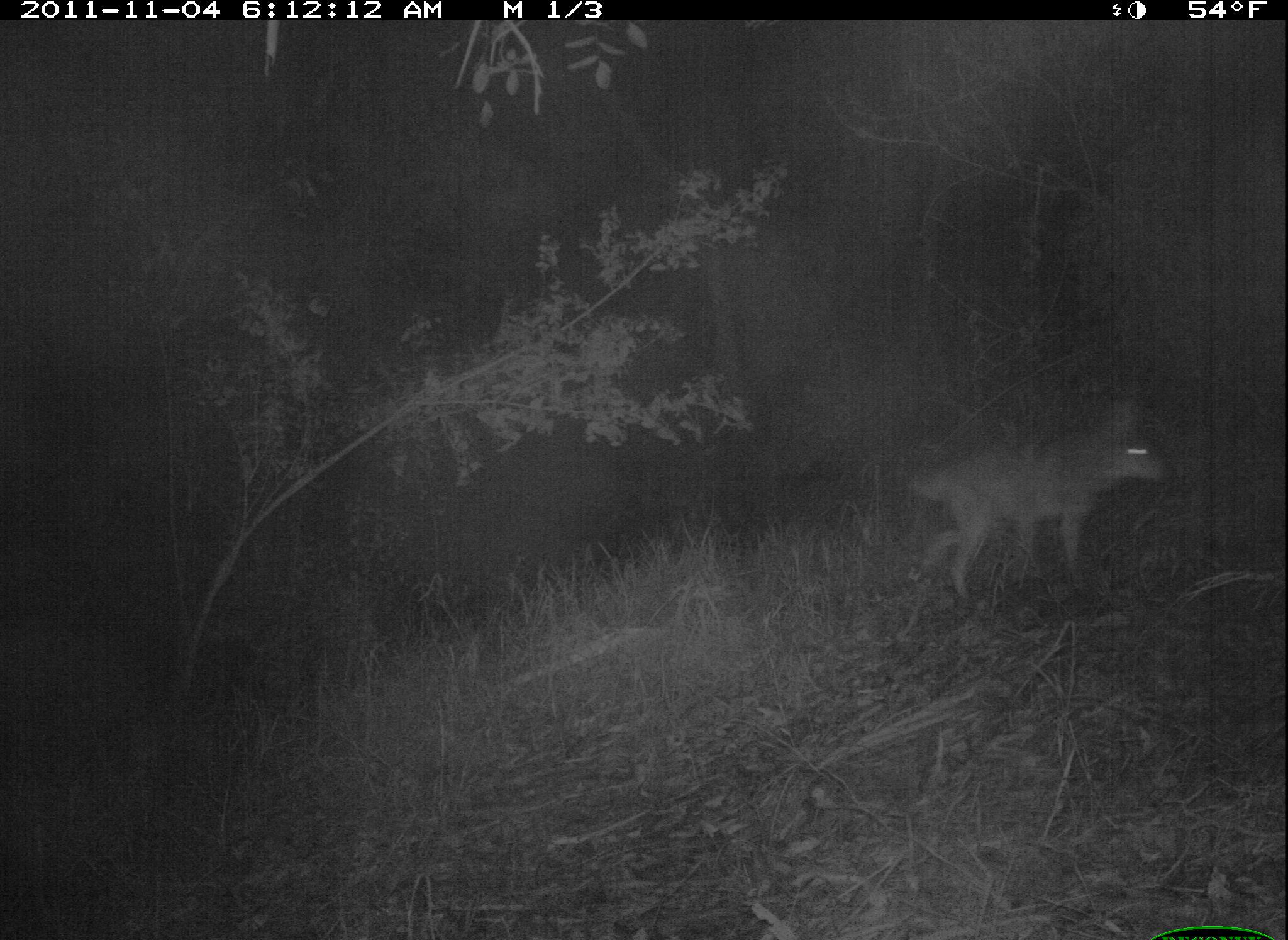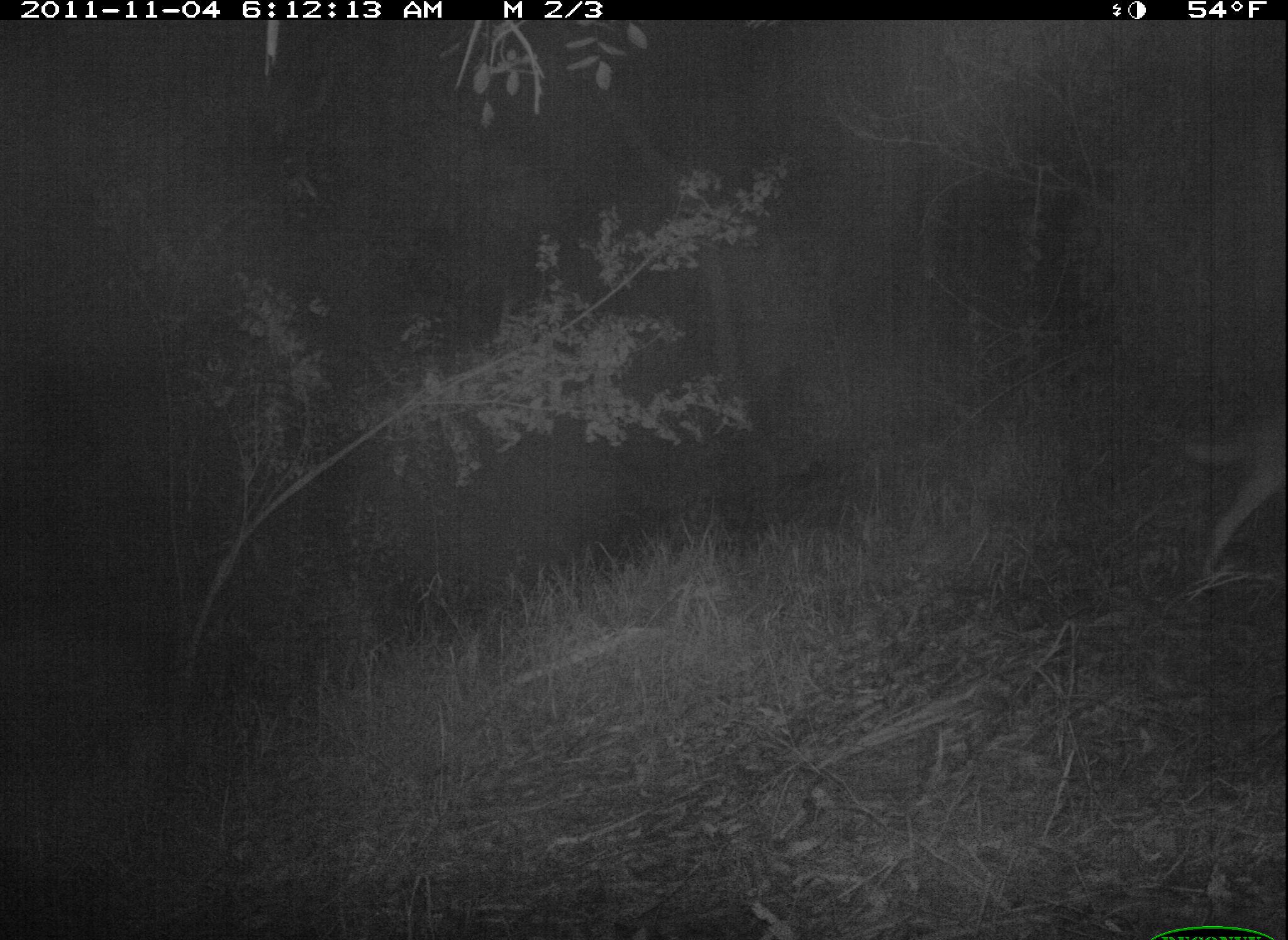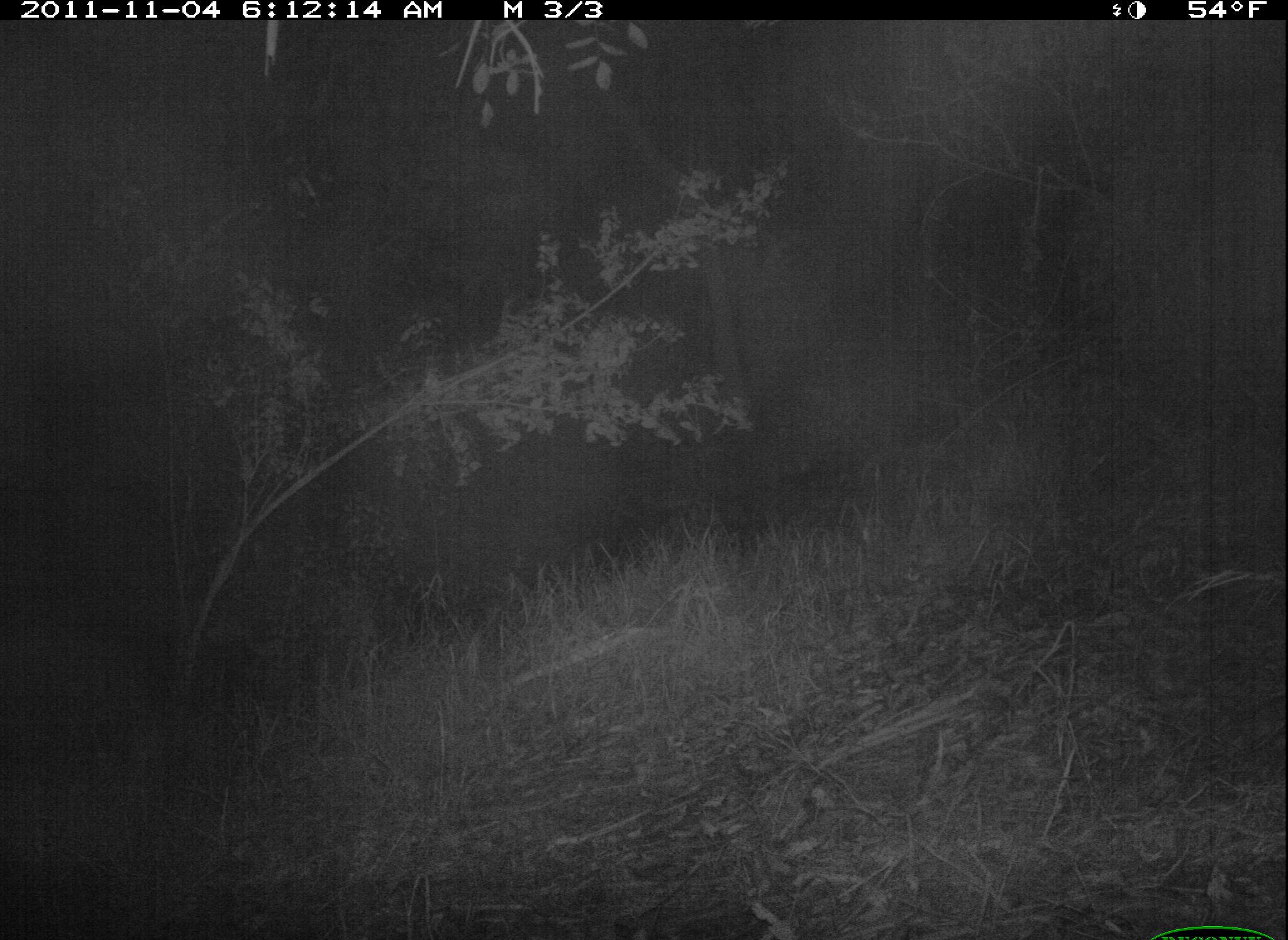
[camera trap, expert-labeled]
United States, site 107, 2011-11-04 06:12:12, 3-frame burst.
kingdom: Animalia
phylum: Chordata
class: Mammalia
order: Carnivora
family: Canidae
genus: Canis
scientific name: Canis latrans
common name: coyote